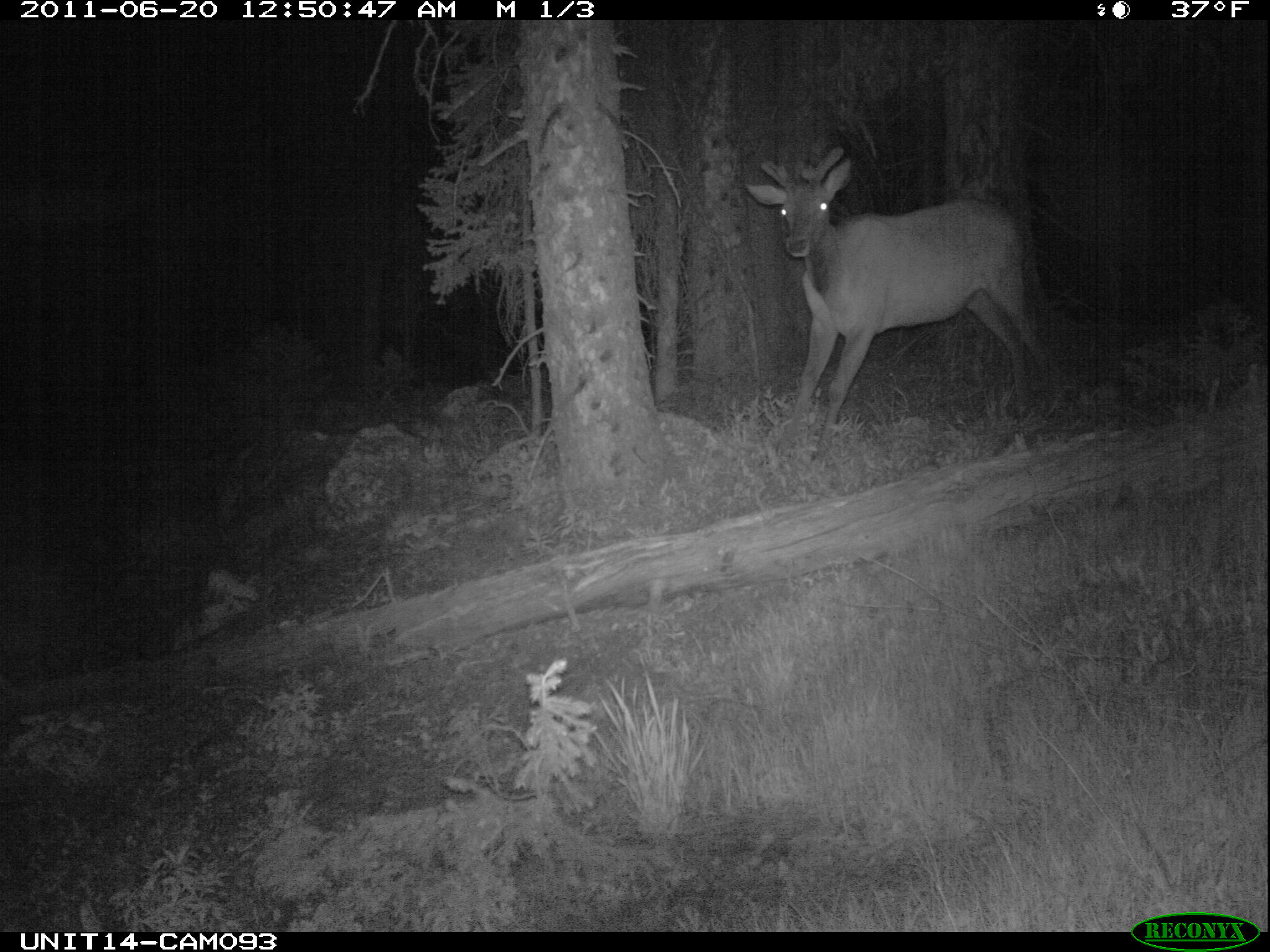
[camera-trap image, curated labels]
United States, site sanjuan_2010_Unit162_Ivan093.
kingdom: Animalia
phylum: Chordata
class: Mammalia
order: Artiodactyla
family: Cervidae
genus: Cervus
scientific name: Cervus elaphus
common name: red deer